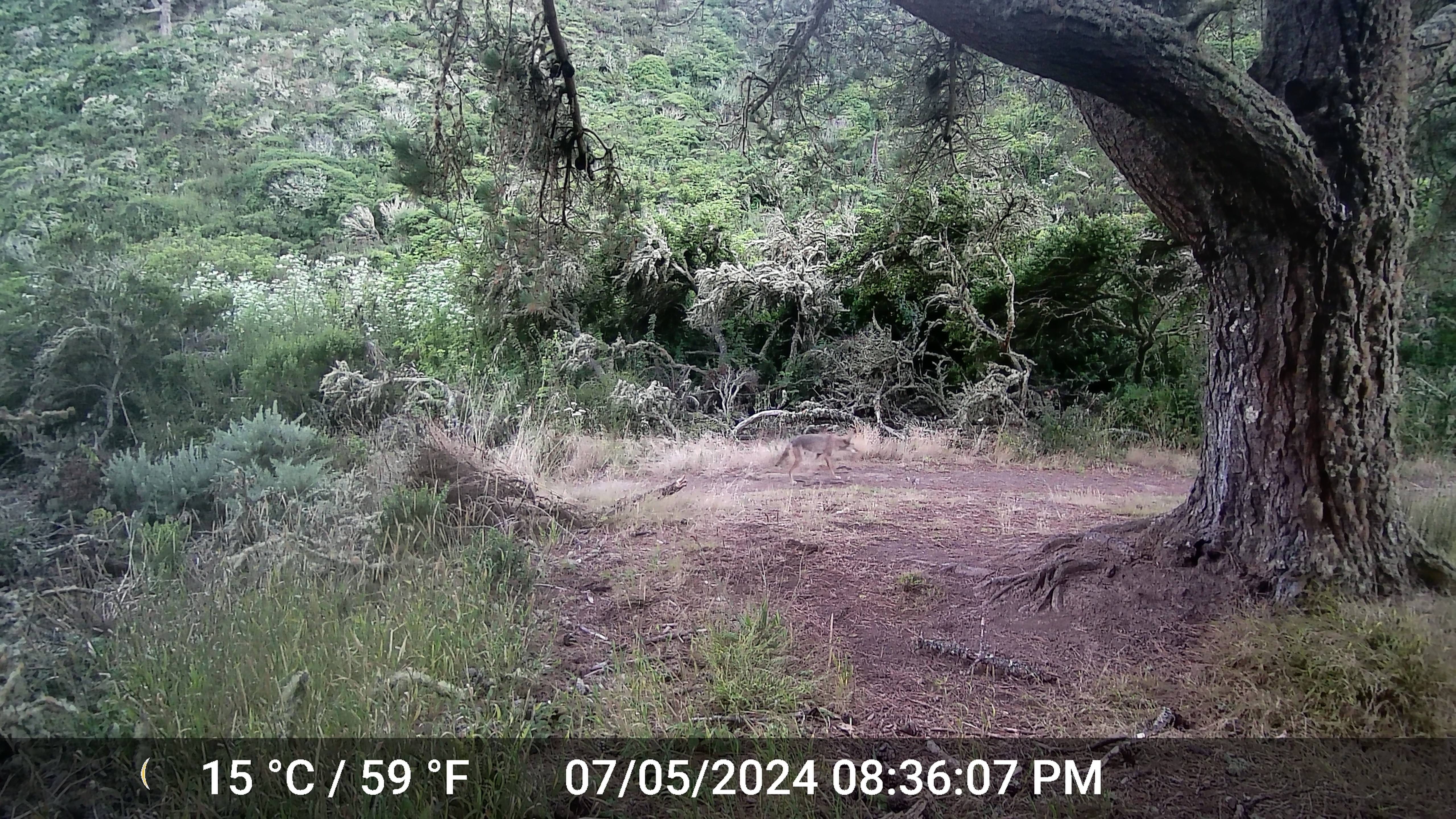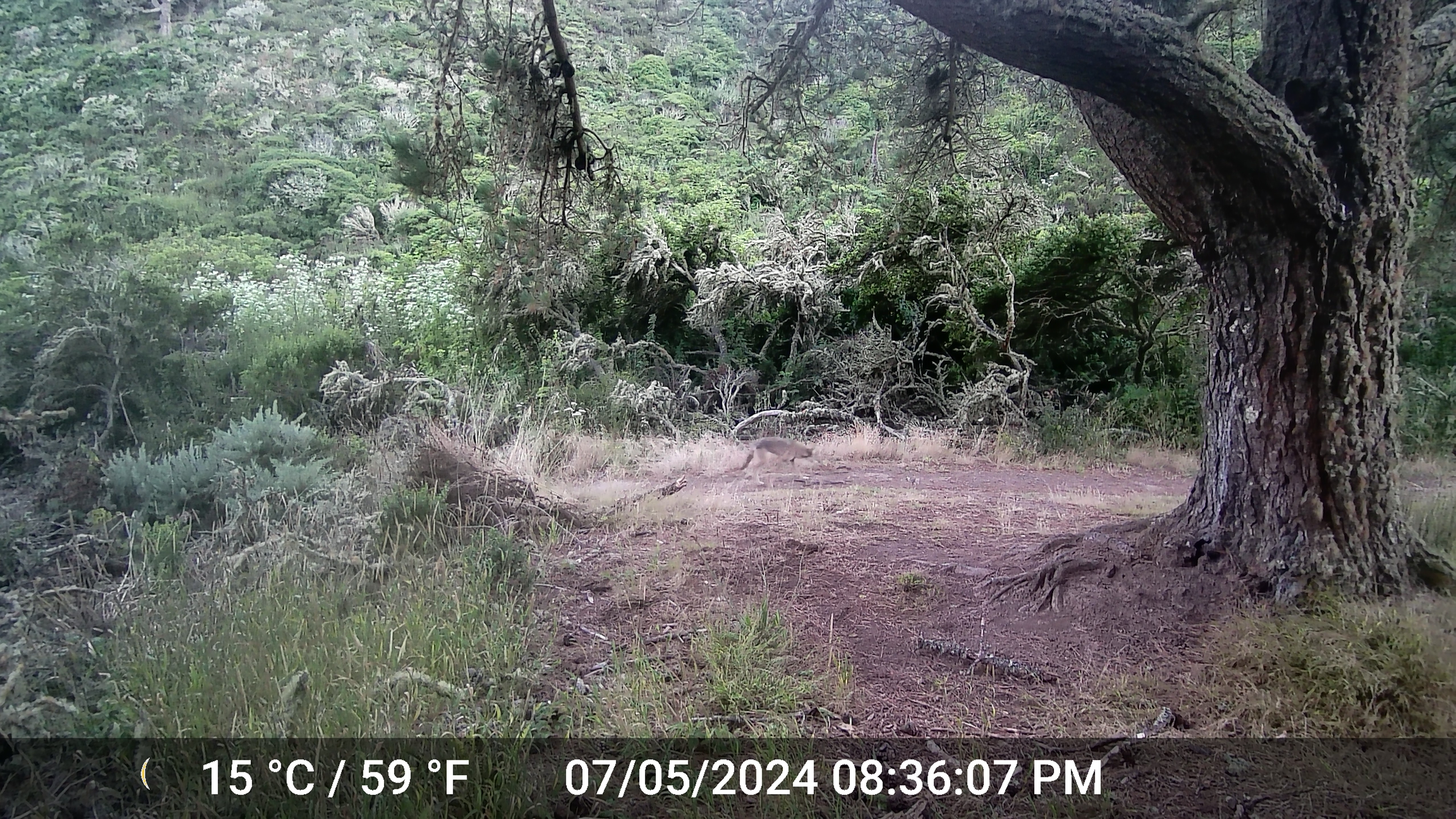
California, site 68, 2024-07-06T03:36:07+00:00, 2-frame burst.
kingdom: Animalia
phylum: Chordata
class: Mammalia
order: Carnivora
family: Canidae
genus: Canis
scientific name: Canis latrans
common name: coyote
Coyote (Canis latrans).